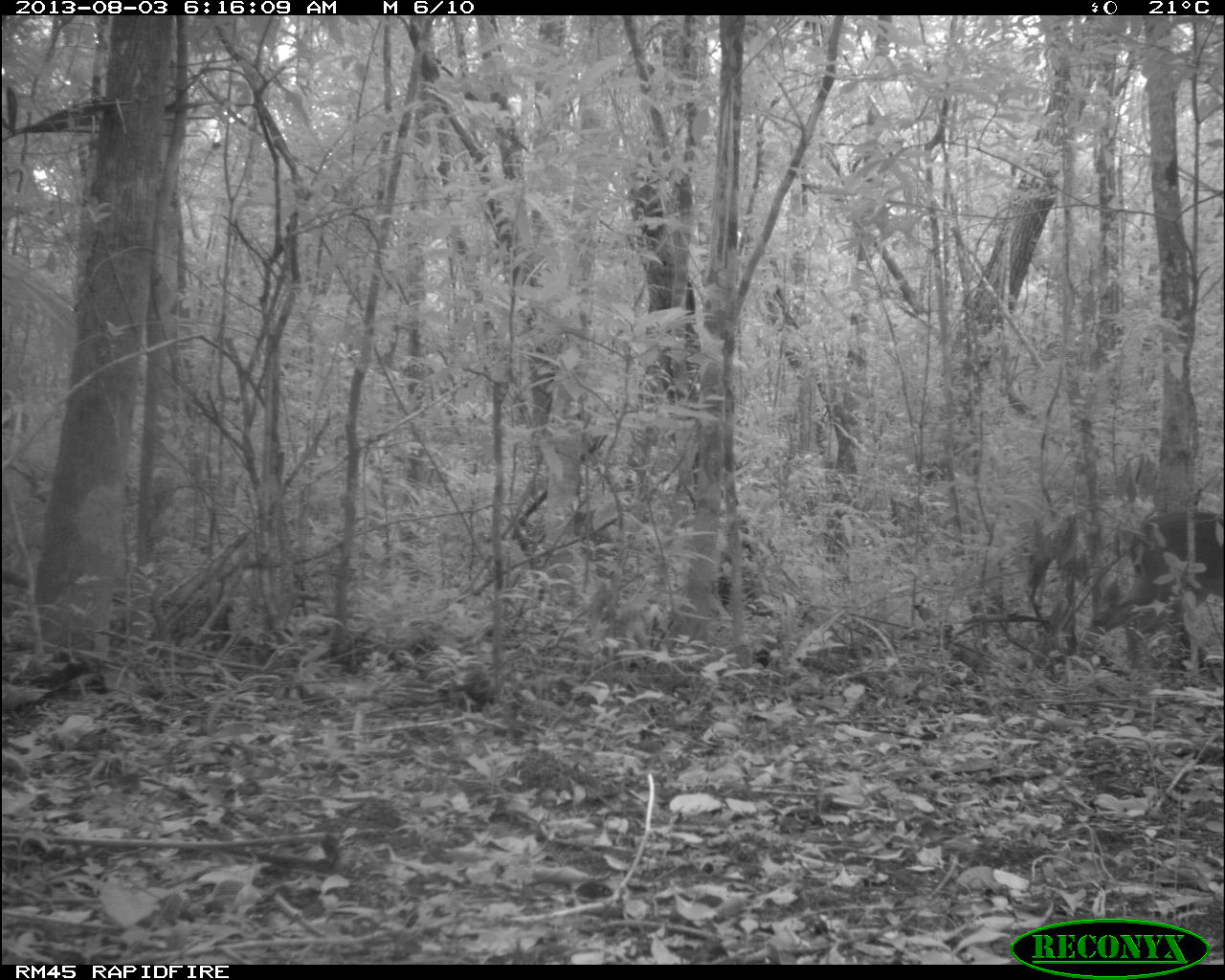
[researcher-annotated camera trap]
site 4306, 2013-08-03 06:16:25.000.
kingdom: Animalia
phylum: Chordata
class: Mammalia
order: Artiodactyla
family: Cervidae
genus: Odocoileus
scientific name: Odocoileus virginianus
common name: white-tailed deer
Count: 1.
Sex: male.